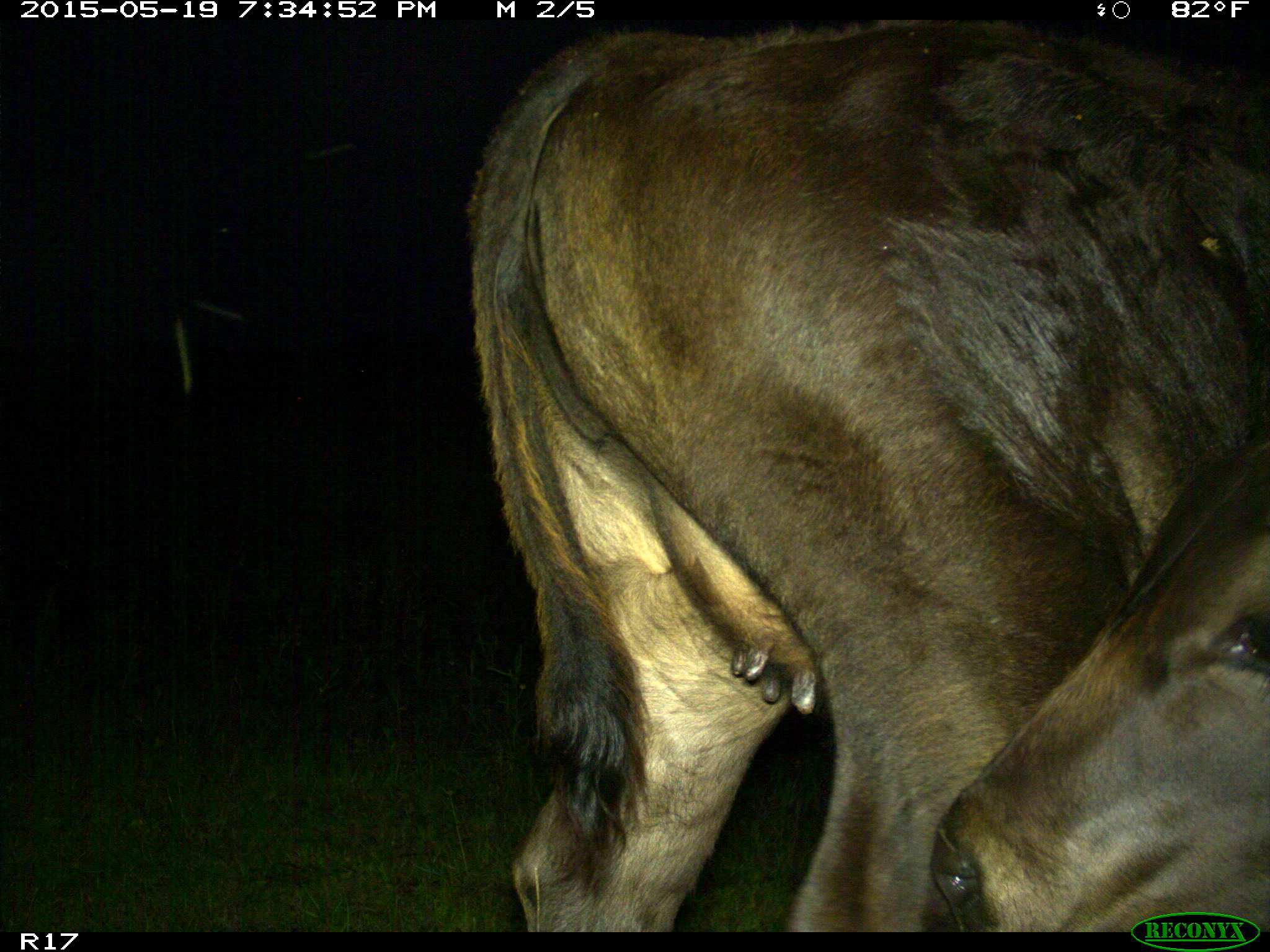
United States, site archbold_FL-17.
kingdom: Animalia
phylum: Chordata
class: Mammalia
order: Artiodactyla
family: Bovidae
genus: Bos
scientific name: Bos taurus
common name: domestic cow